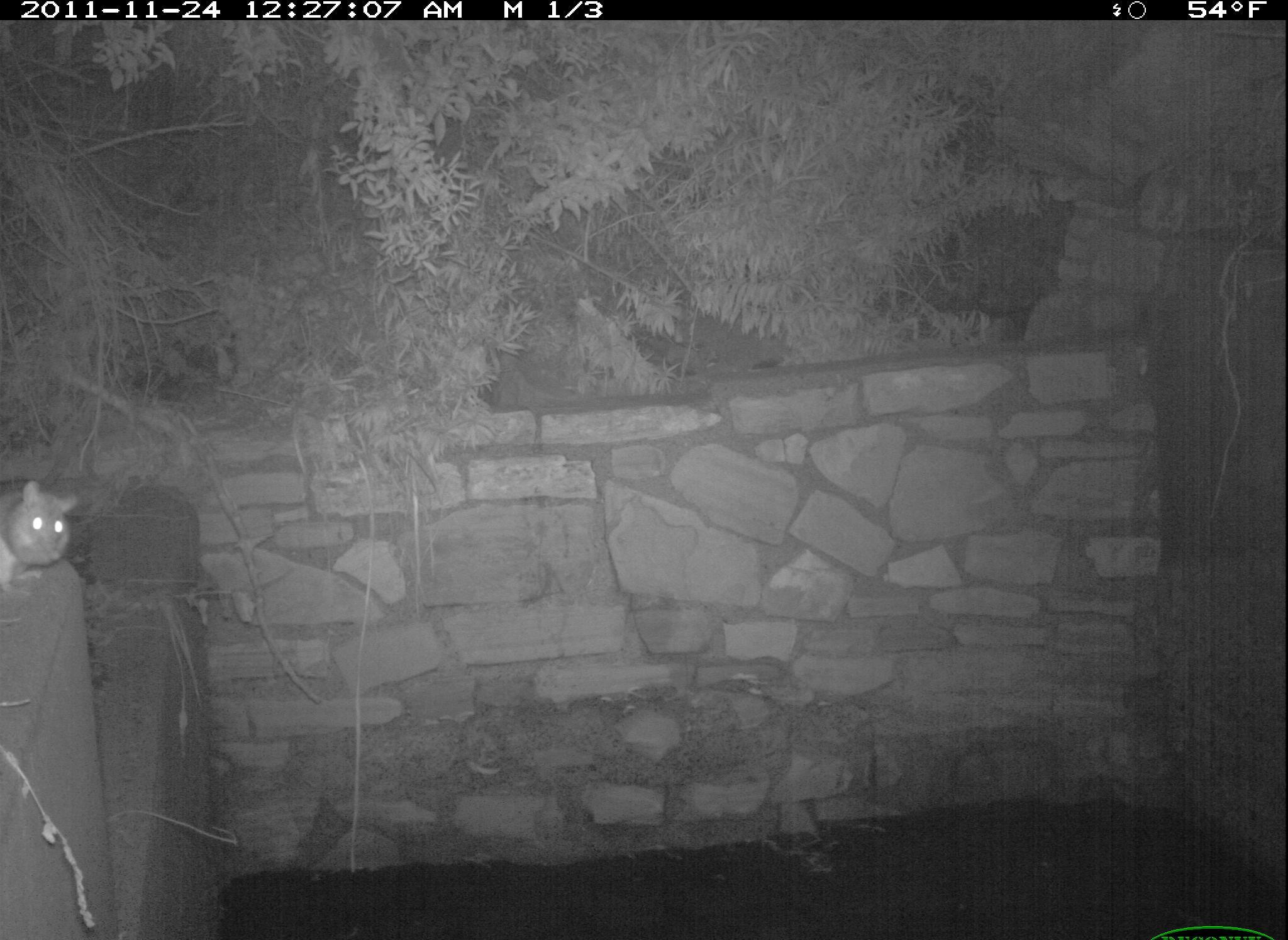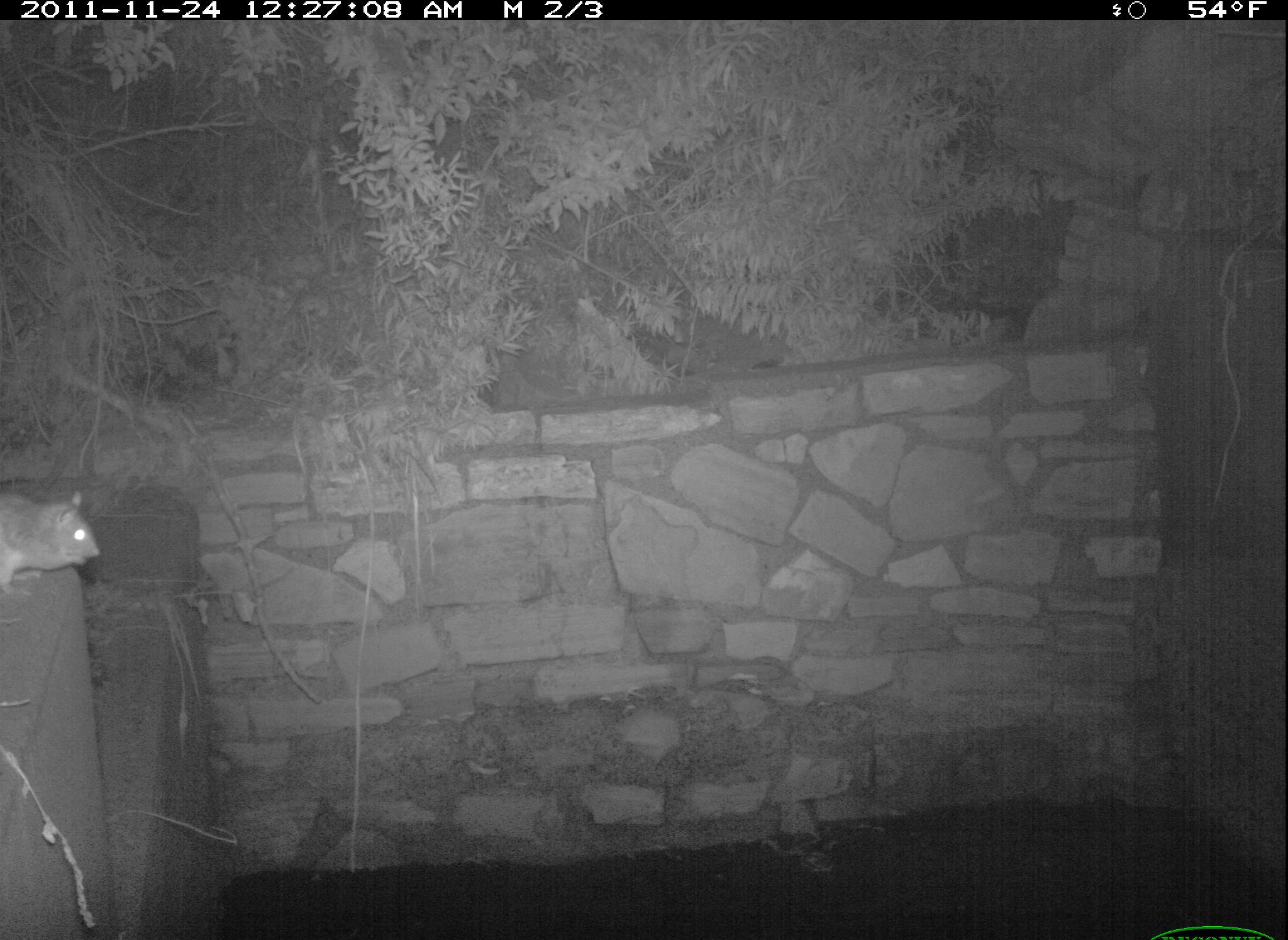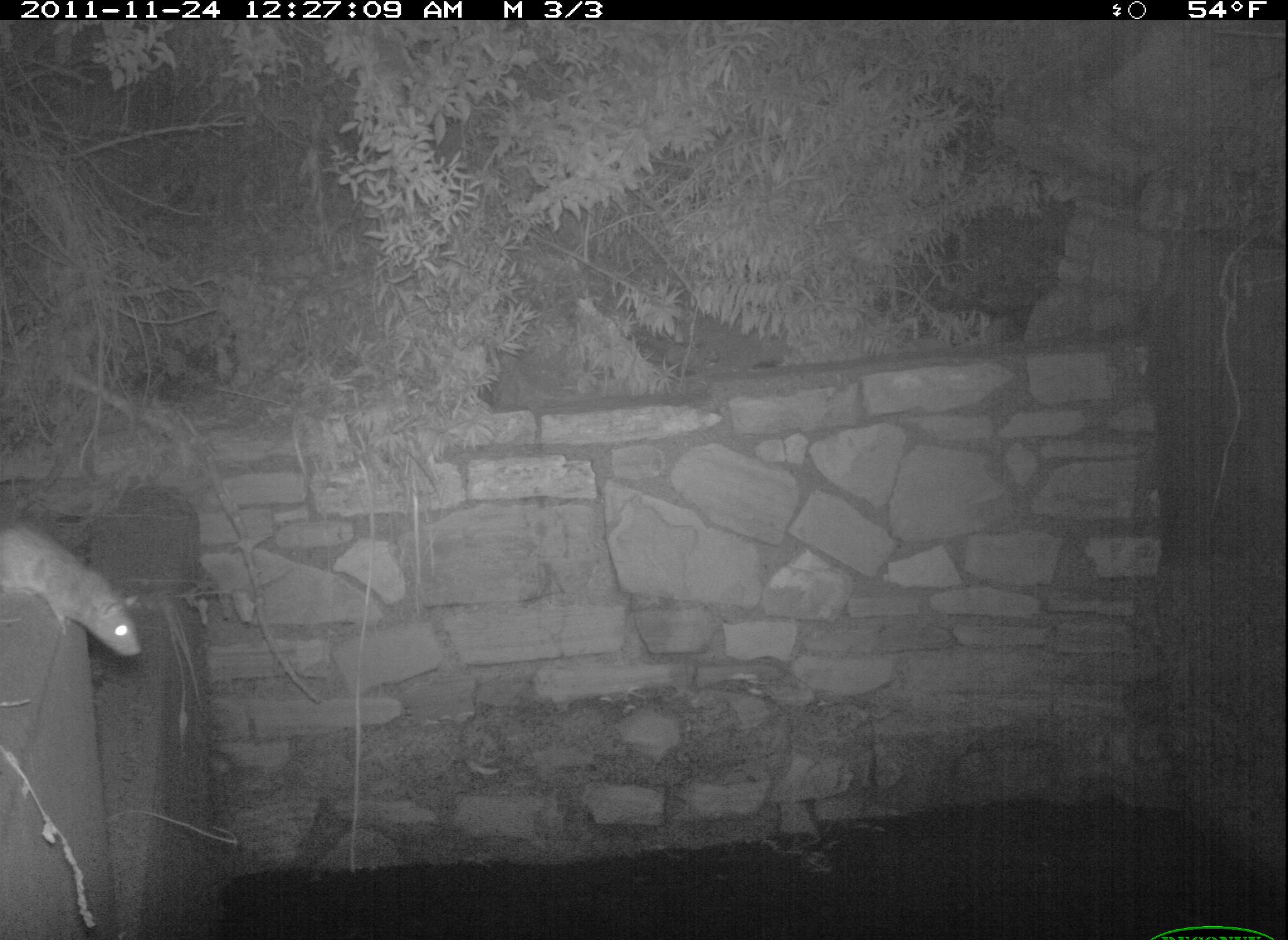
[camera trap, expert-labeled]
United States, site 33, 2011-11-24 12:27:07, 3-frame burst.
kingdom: Animalia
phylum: Chordata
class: Mammalia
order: Rodentia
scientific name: Rodentia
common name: rodent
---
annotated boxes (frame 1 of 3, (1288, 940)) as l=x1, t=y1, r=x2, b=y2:
rodent: l=3, t=451, r=87, b=606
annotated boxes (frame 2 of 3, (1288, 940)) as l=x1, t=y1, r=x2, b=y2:
rodent: l=5, t=476, r=106, b=590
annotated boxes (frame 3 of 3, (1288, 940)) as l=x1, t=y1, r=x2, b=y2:
rodent: l=7, t=510, r=153, b=664